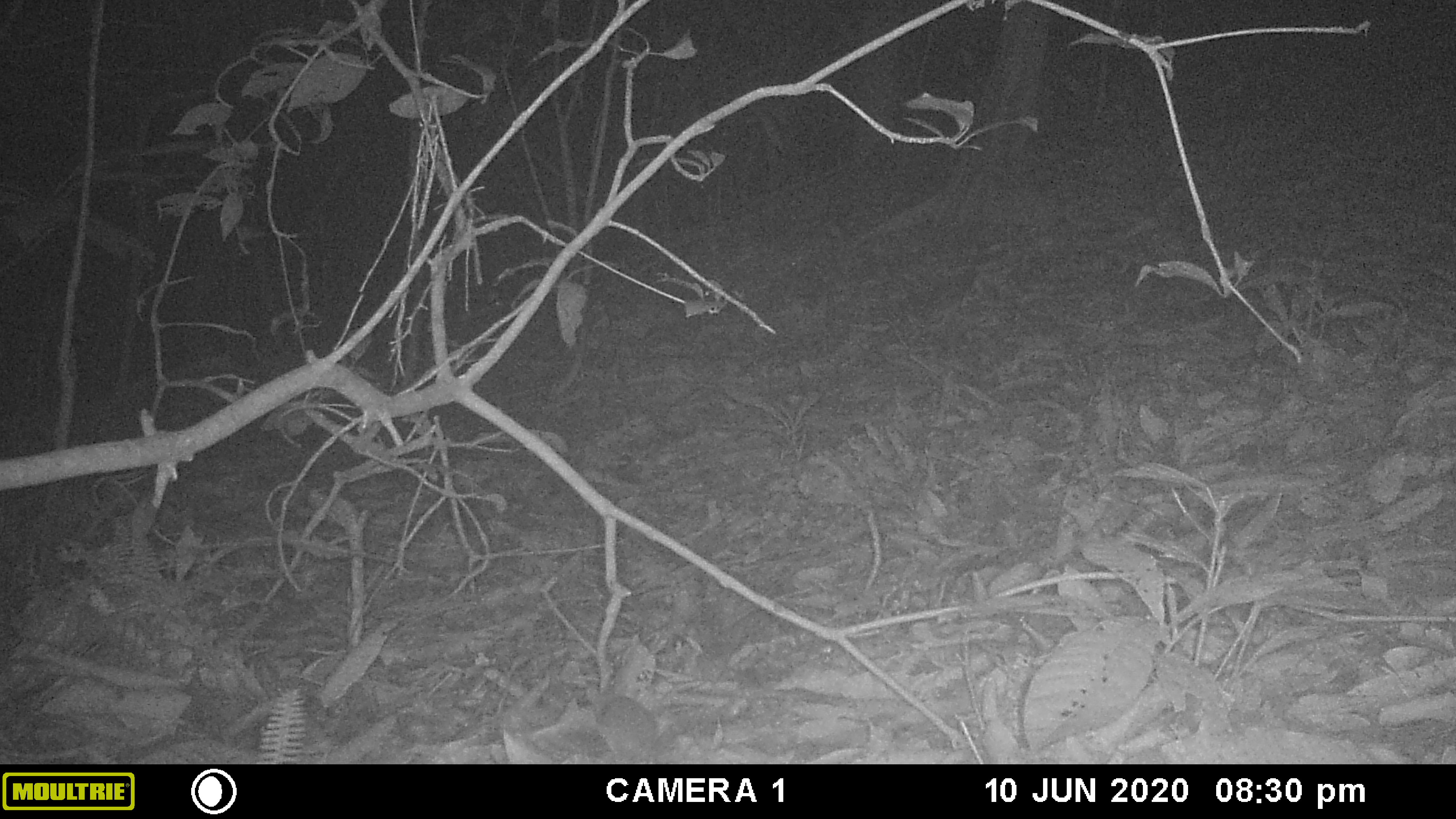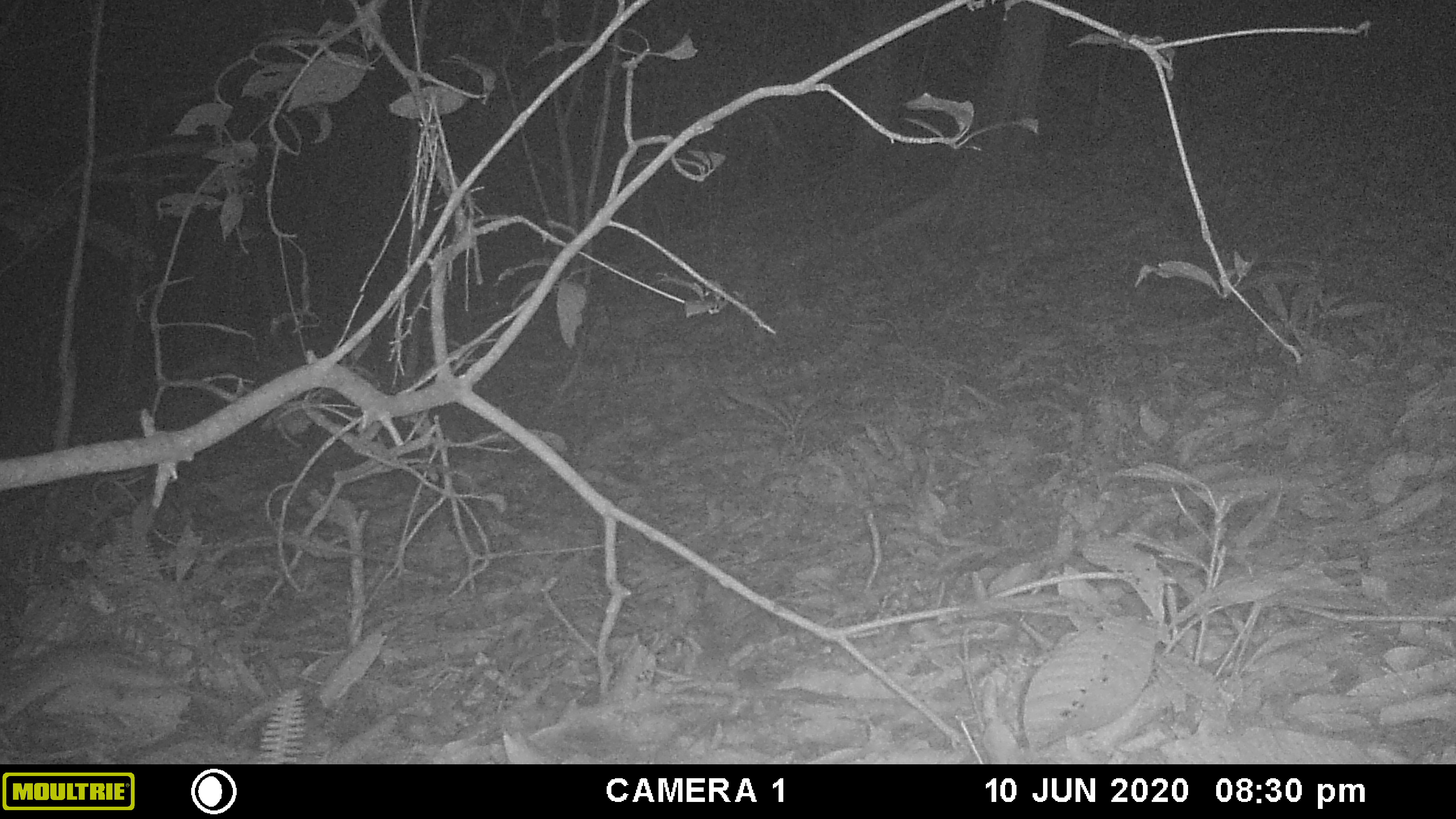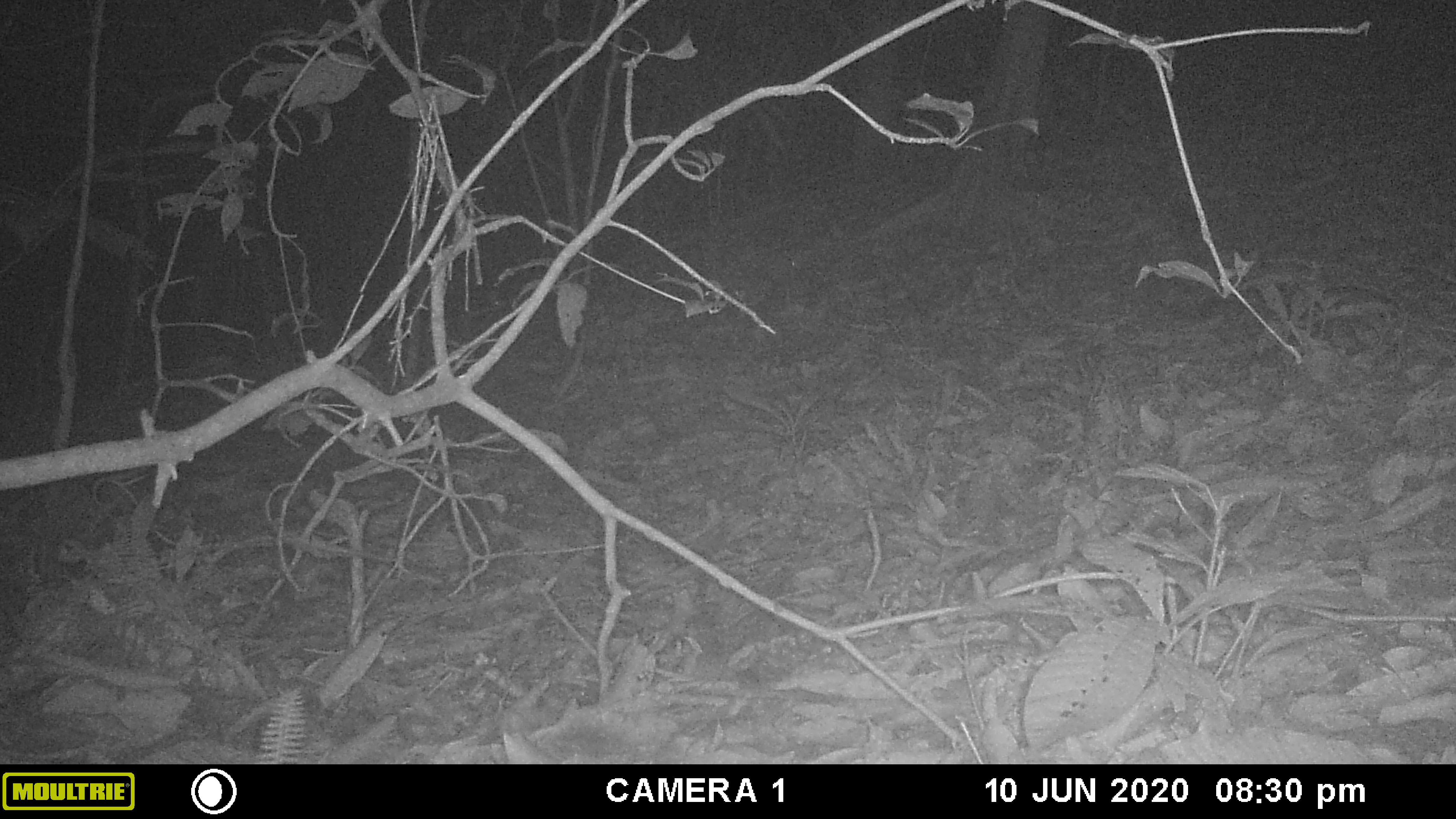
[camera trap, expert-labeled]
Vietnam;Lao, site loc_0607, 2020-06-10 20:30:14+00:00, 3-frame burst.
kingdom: Animalia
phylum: Chordata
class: Mammalia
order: Rodentia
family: Muridae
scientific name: Muridae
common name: old-world mice and rats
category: unidentified murid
Unidentified murid (old-world mice and rats) (Muridae). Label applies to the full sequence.